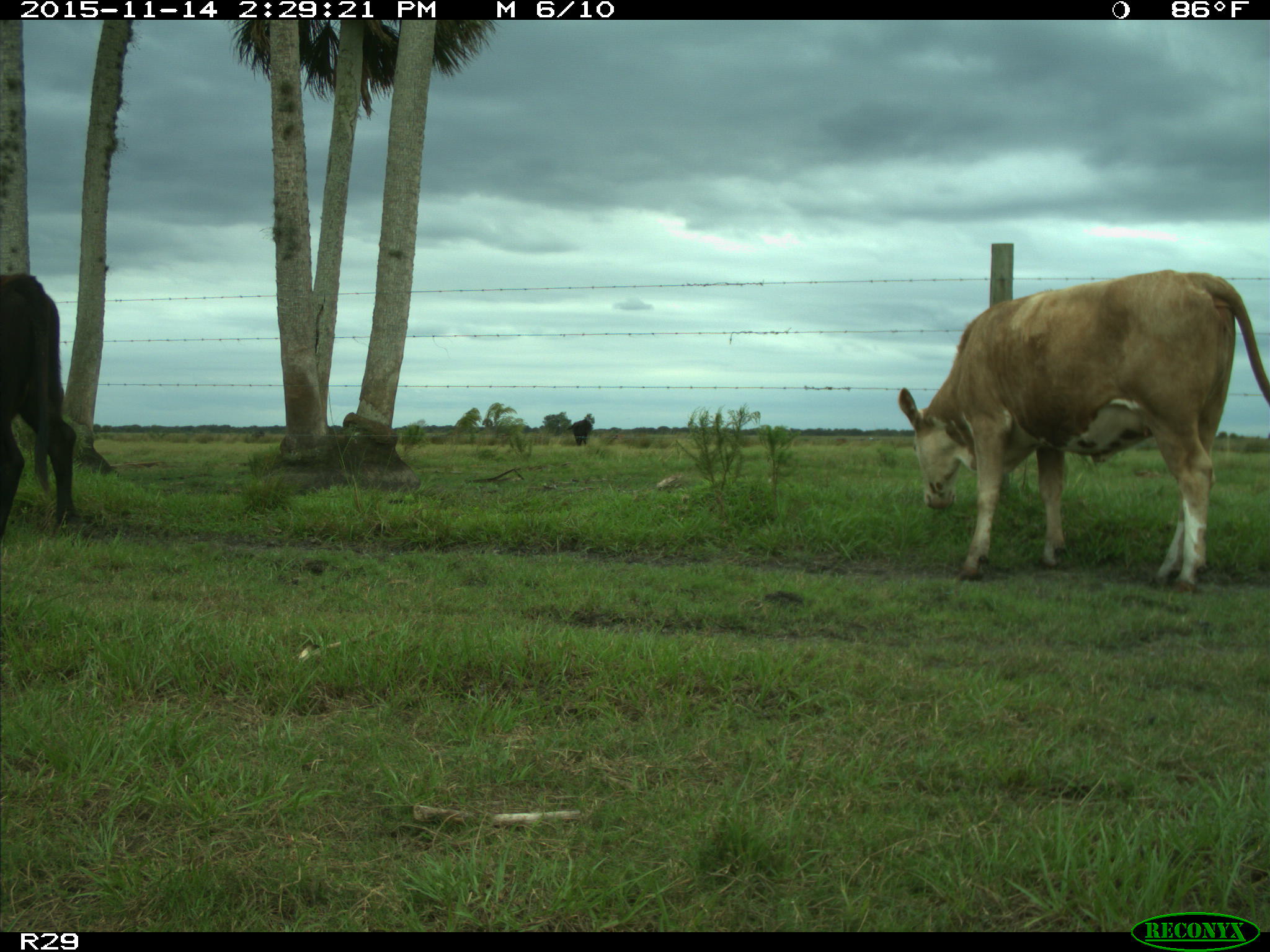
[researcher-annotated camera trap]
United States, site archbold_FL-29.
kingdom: Animalia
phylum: Chordata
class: Mammalia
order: Artiodactyla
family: Bovidae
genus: Bos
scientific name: Bos taurus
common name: domestic cow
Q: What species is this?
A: Bos taurus (domestic cow).